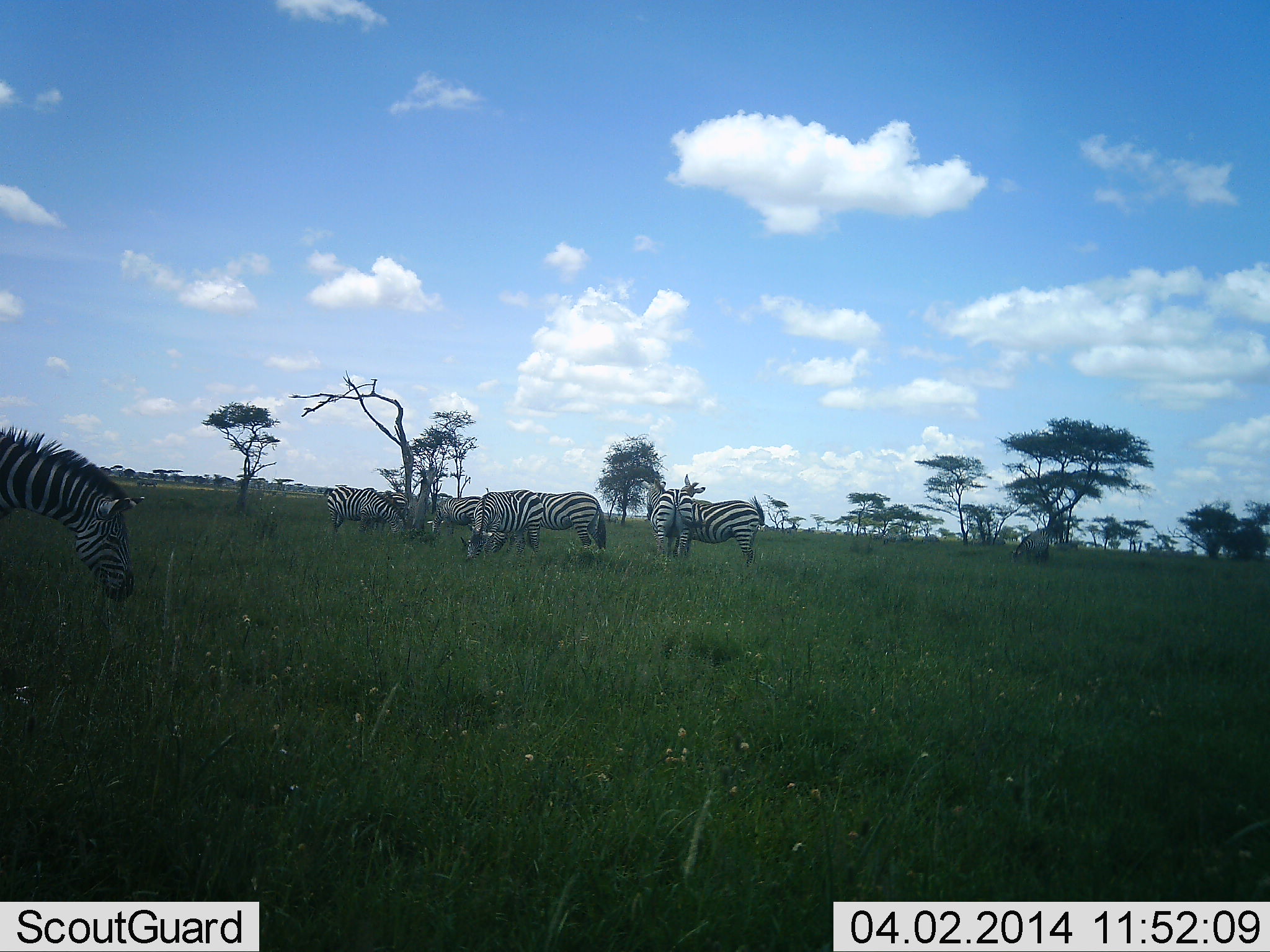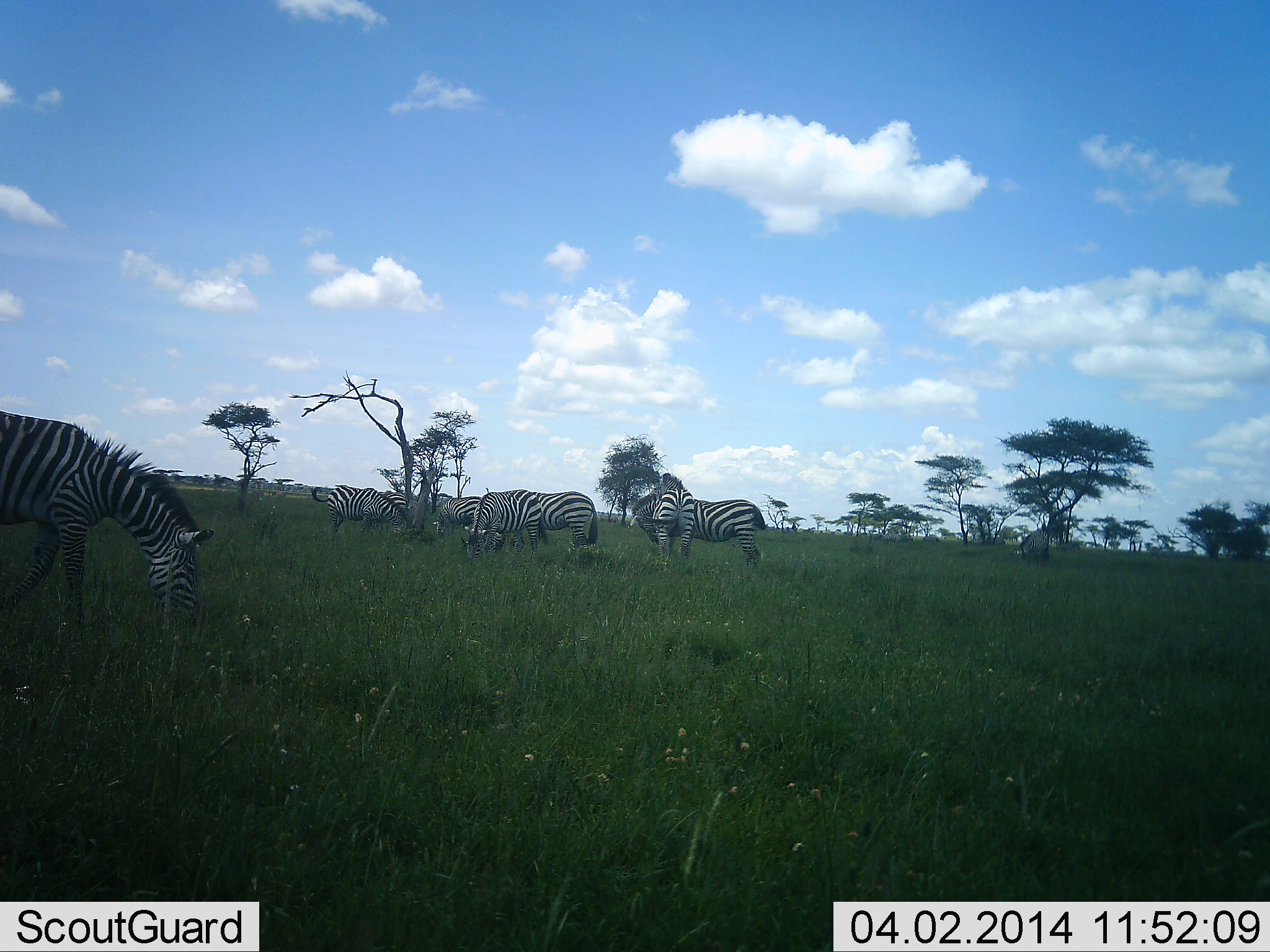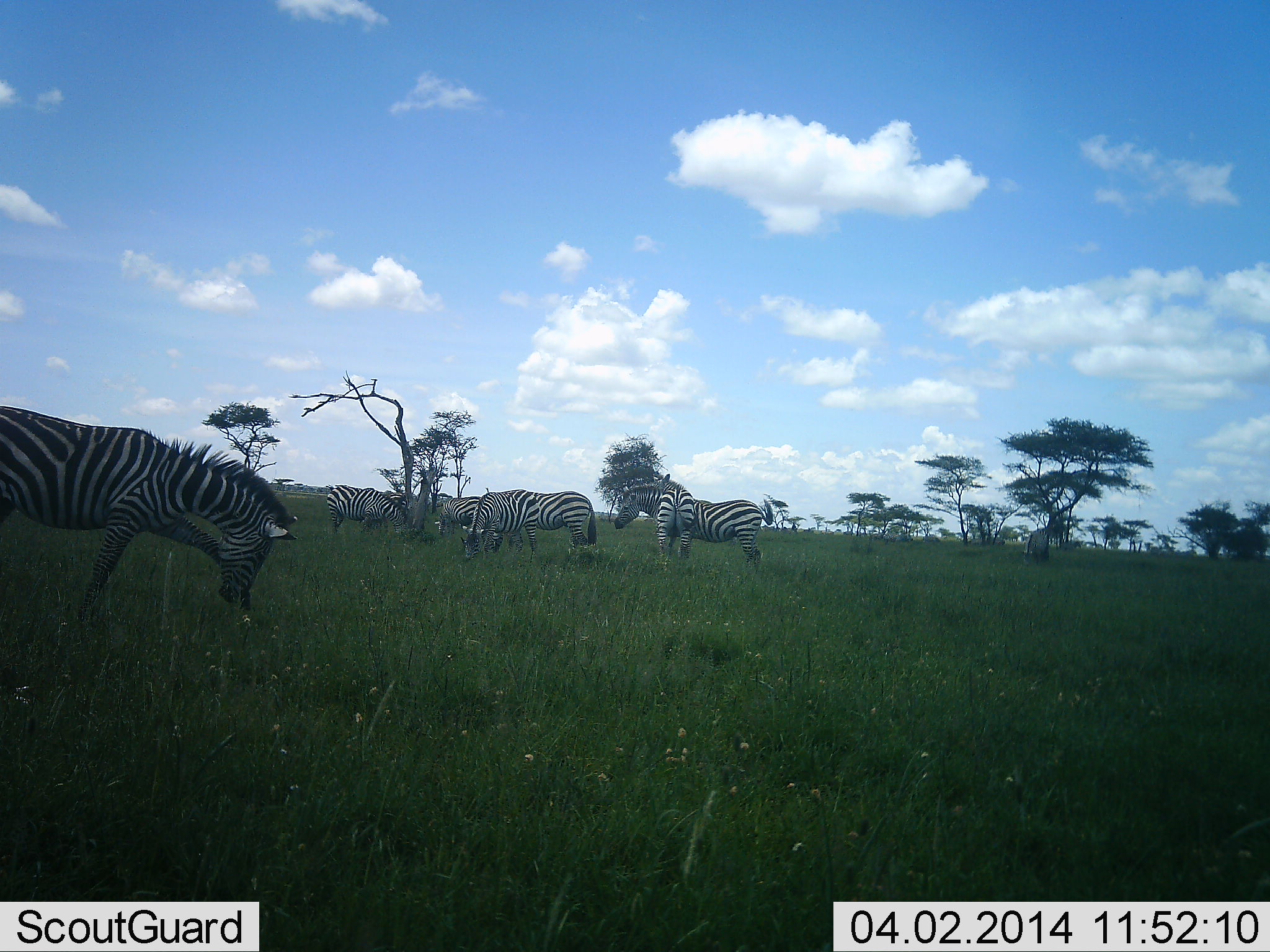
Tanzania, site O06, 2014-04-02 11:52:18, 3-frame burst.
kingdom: Animalia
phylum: Chordata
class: Mammalia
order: Perissodactyla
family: Equidae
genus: Equus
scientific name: Equus quagga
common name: plains zebra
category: zebra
Zebra (plains zebra) (Equus quagga), count 8. Behavior (volunteer vote fractions): standing 50%, resting 10%, moving 20%, interacting 10%. Young present (vote fraction): 0%. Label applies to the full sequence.